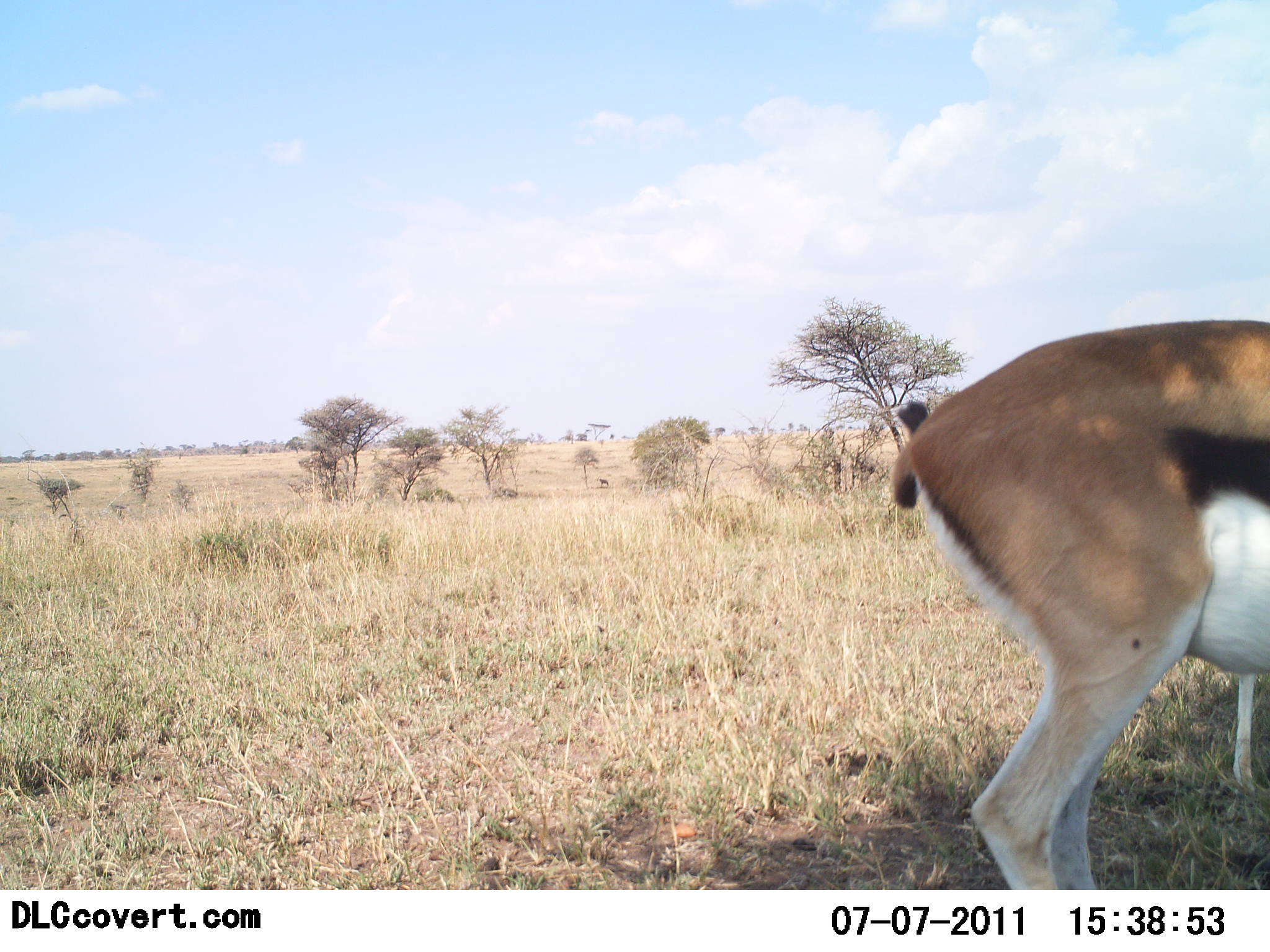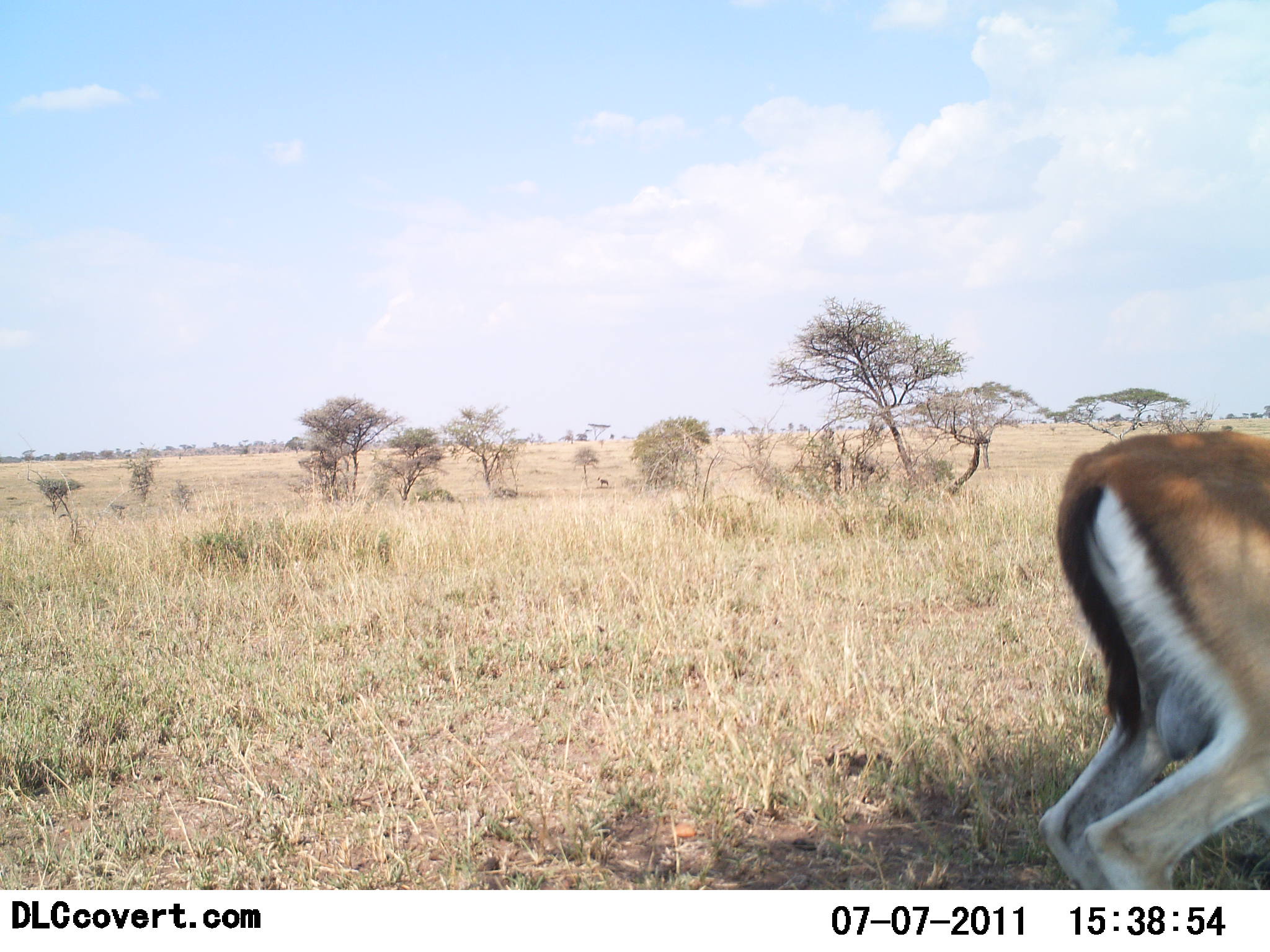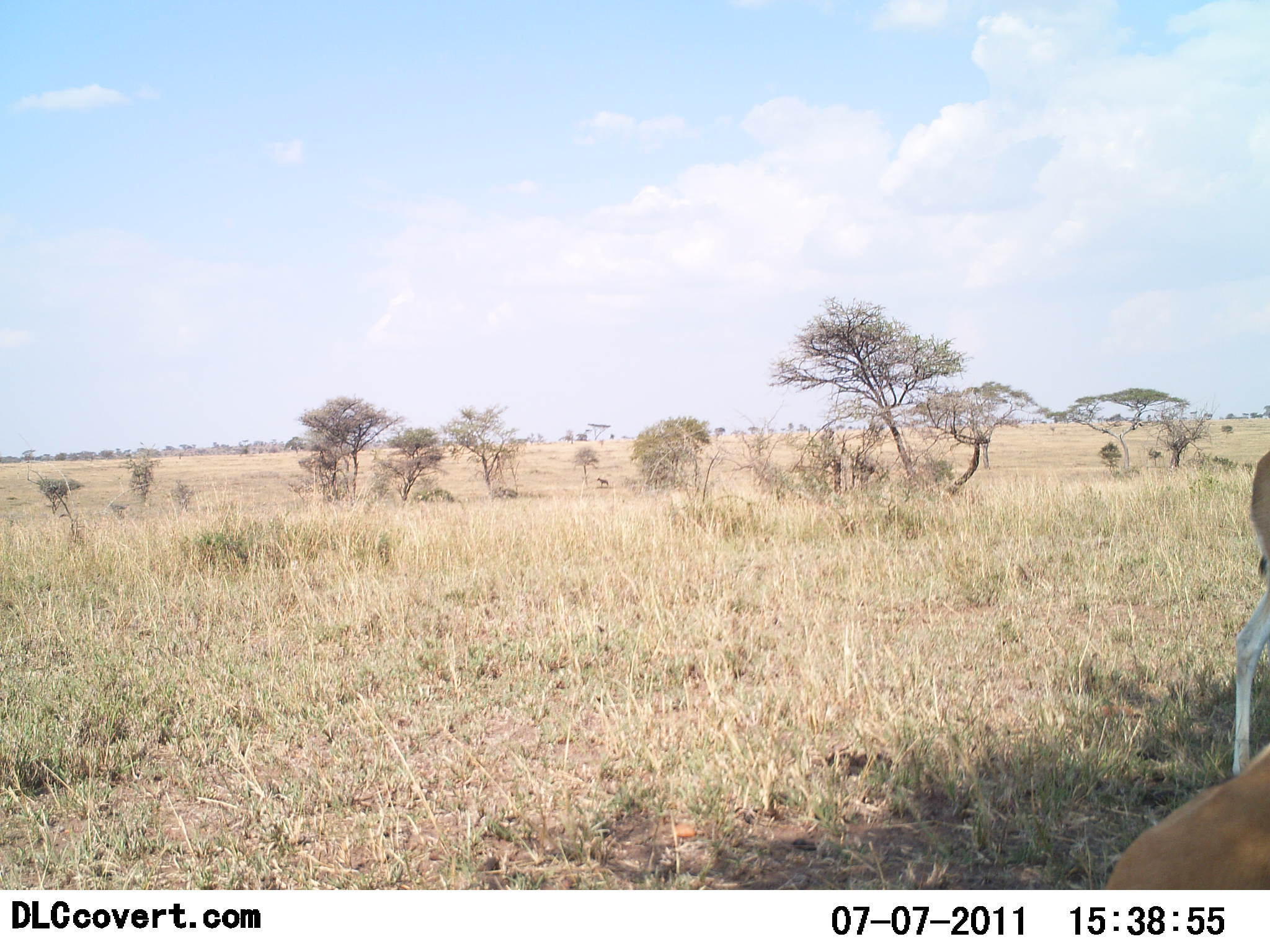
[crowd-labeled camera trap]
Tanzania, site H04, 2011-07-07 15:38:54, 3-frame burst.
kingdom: Animalia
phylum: Chordata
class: Mammalia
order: Artiodactyla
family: Bovidae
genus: Eudorcas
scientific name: Eudorcas thomsonii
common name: thomson's gazelle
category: gazellethomsons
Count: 2.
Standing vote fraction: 40%.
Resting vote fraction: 10%.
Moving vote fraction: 60%.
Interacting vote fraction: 0%.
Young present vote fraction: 0%.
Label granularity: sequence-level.